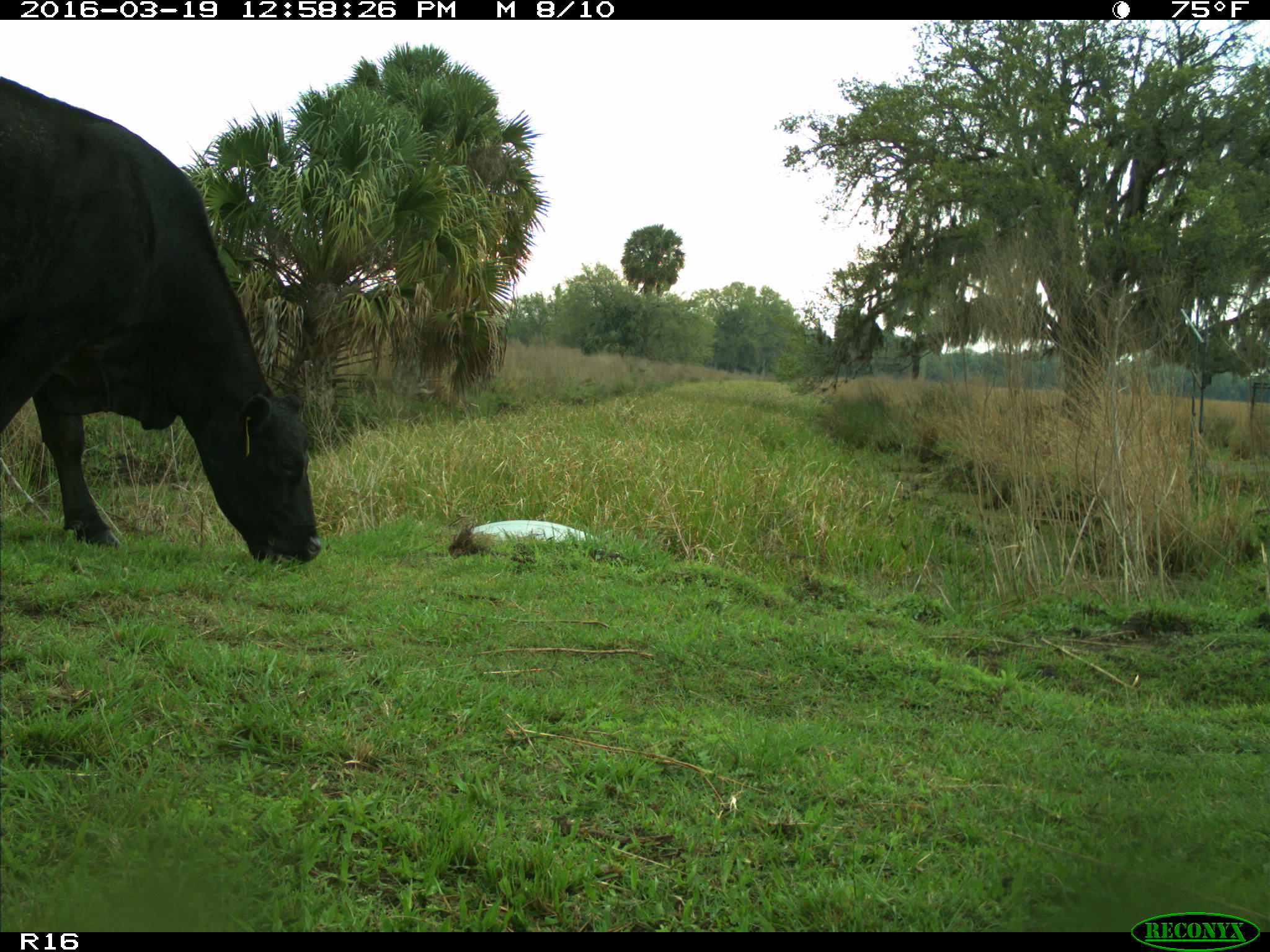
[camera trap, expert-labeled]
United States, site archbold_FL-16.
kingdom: Animalia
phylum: Chordata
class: Mammalia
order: Artiodactyla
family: Bovidae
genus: Bos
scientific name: Bos taurus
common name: domestic cow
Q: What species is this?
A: Bos taurus (domestic cow).